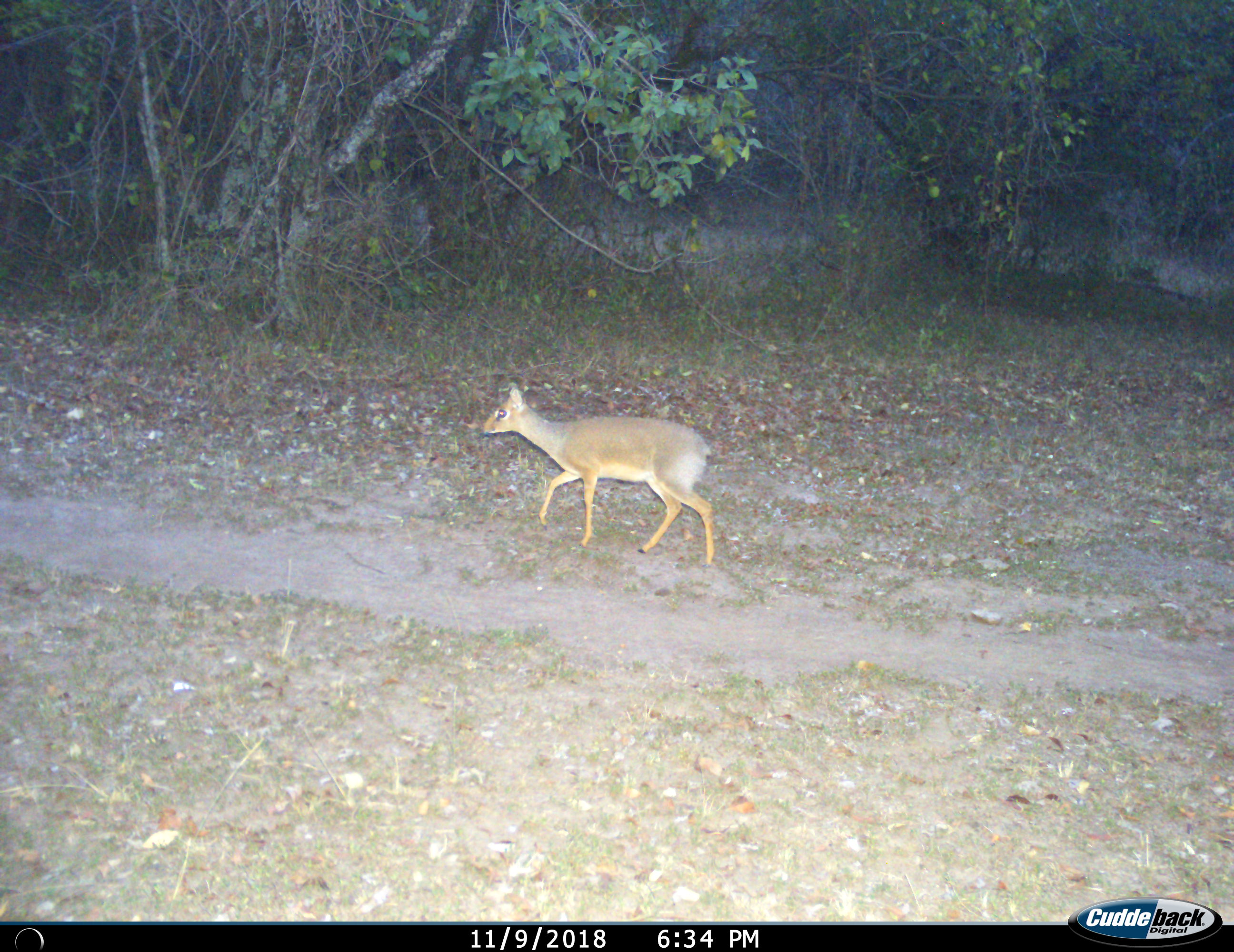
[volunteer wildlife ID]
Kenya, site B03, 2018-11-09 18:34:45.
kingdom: Animalia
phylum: Chordata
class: Mammalia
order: Artiodactyla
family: Bovidae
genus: Madoqua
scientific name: Madoqua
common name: dikdik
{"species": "dikdik (Madoqua)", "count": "1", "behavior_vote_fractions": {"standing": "14%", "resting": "0%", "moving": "100%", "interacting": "0%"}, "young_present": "0%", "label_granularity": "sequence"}